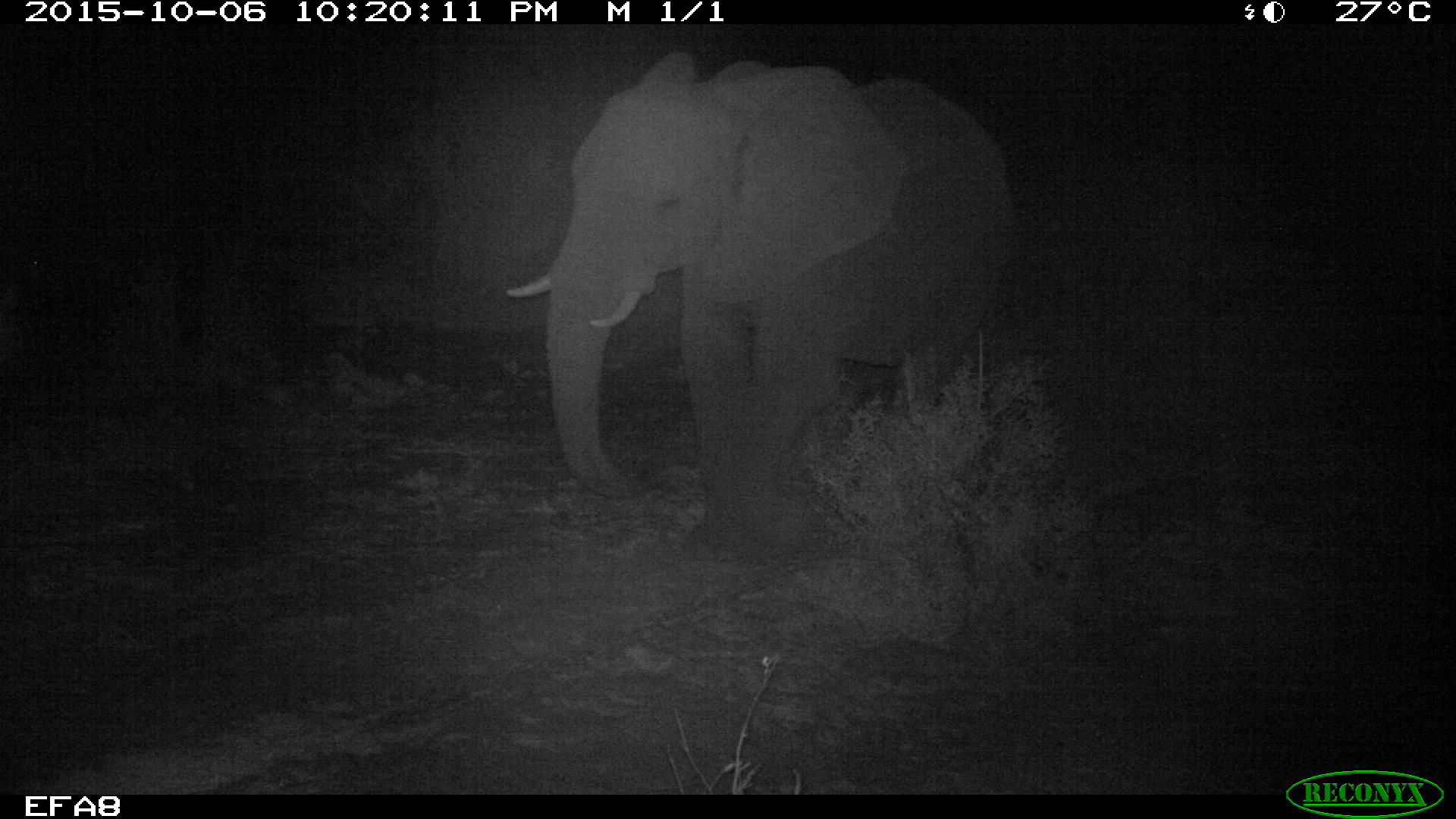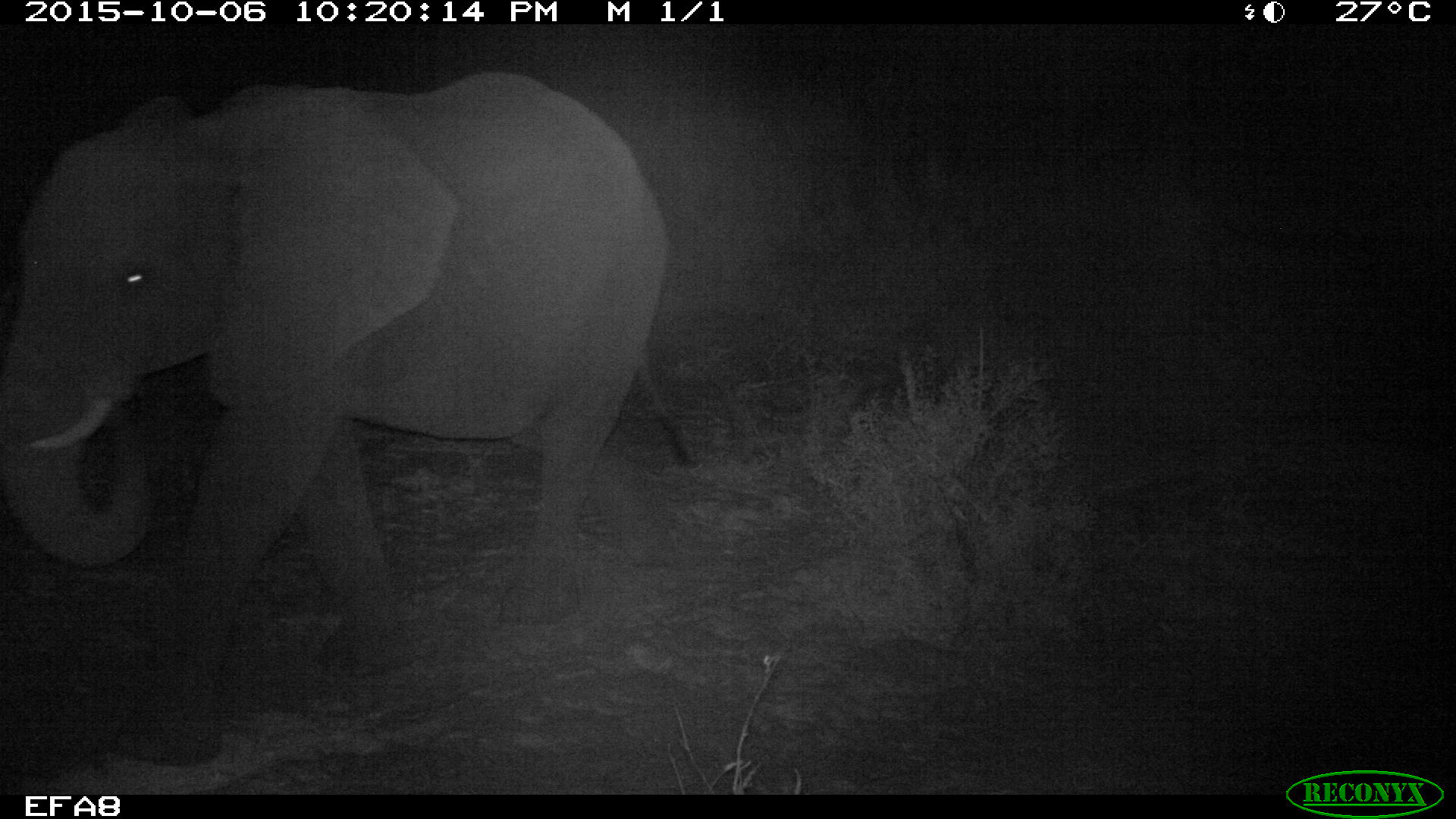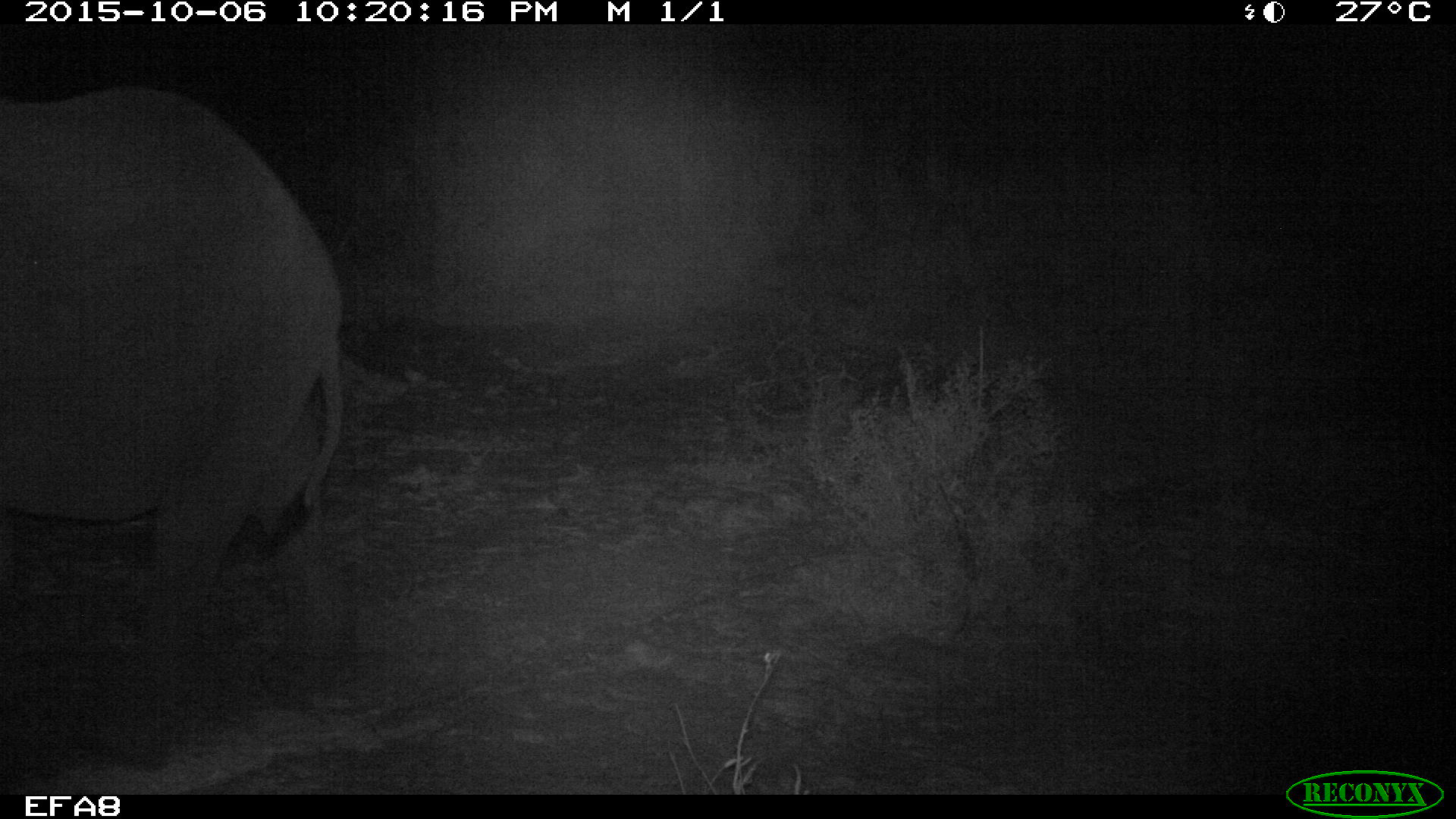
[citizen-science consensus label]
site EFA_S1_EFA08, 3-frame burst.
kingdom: Animalia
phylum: Chordata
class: Mammalia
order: Proboscidea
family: Elephantidae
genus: Loxodonta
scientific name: Loxodonta africana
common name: african bush elephant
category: elephant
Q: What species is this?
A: Elephant (african bush elephant) (Loxodonta africana).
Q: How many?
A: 1.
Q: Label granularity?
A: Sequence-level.